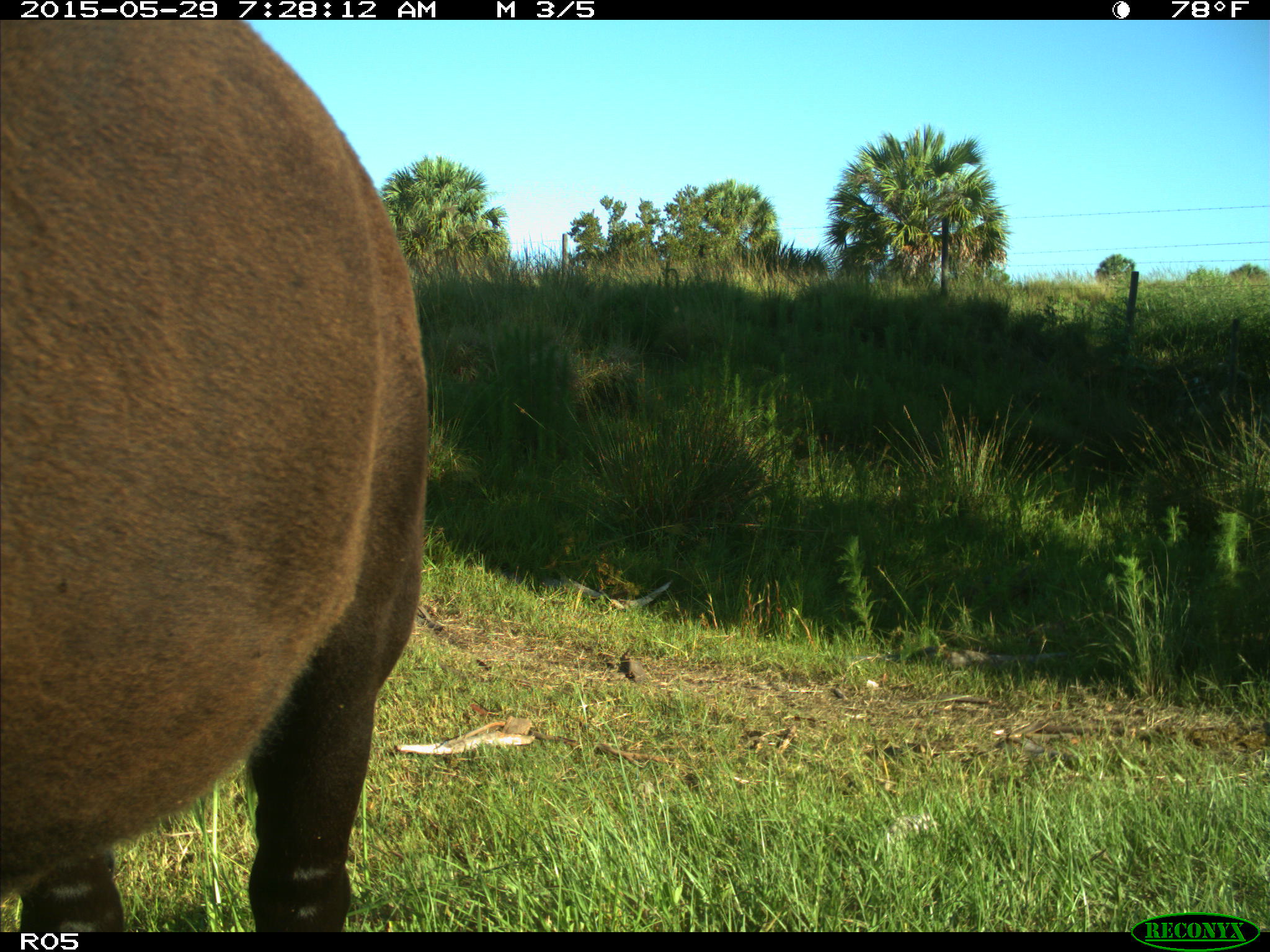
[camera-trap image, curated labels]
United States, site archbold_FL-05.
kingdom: Animalia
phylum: Chordata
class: Mammalia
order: Artiodactyla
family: Bovidae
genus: Bos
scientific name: Bos taurus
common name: domestic cow